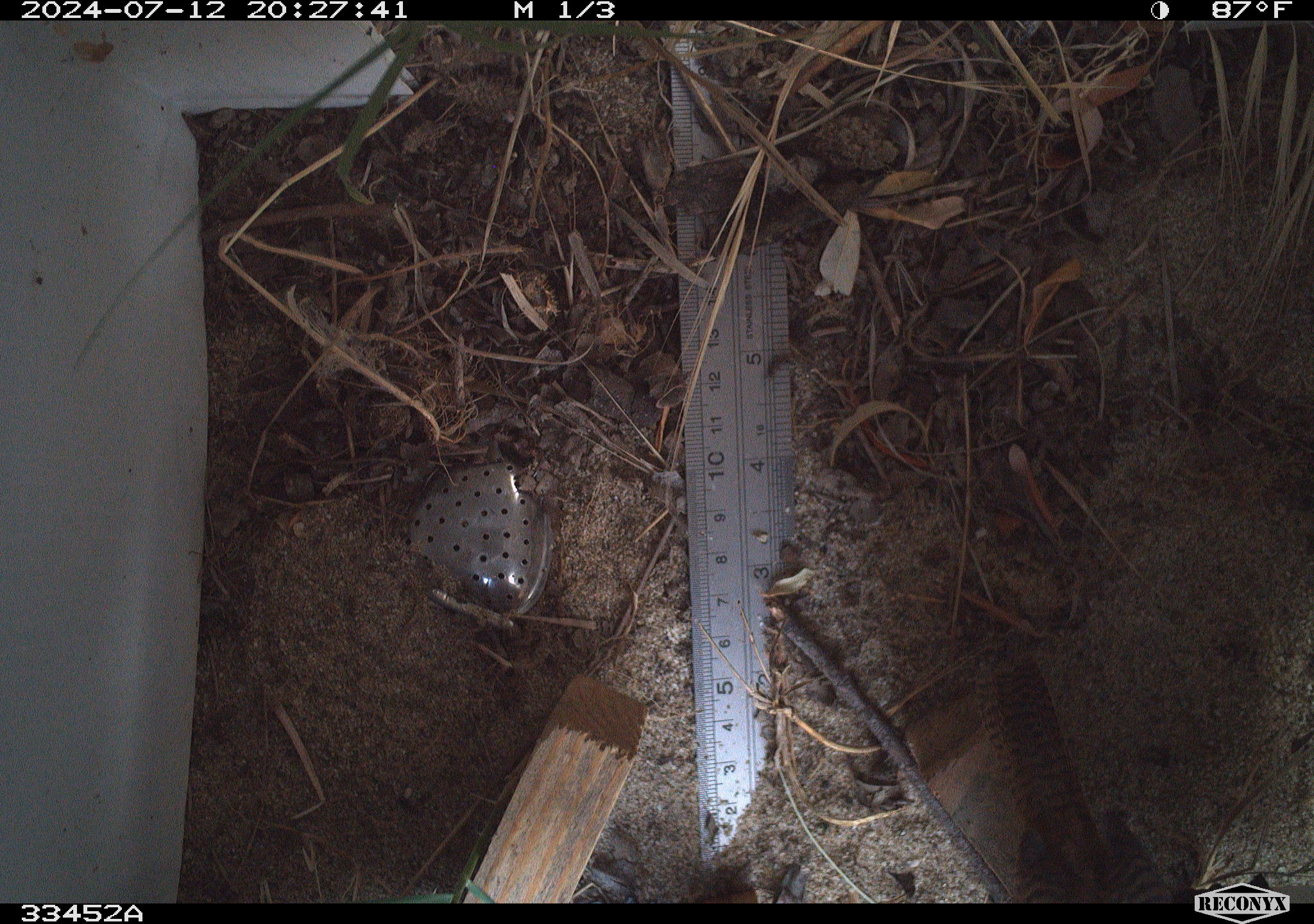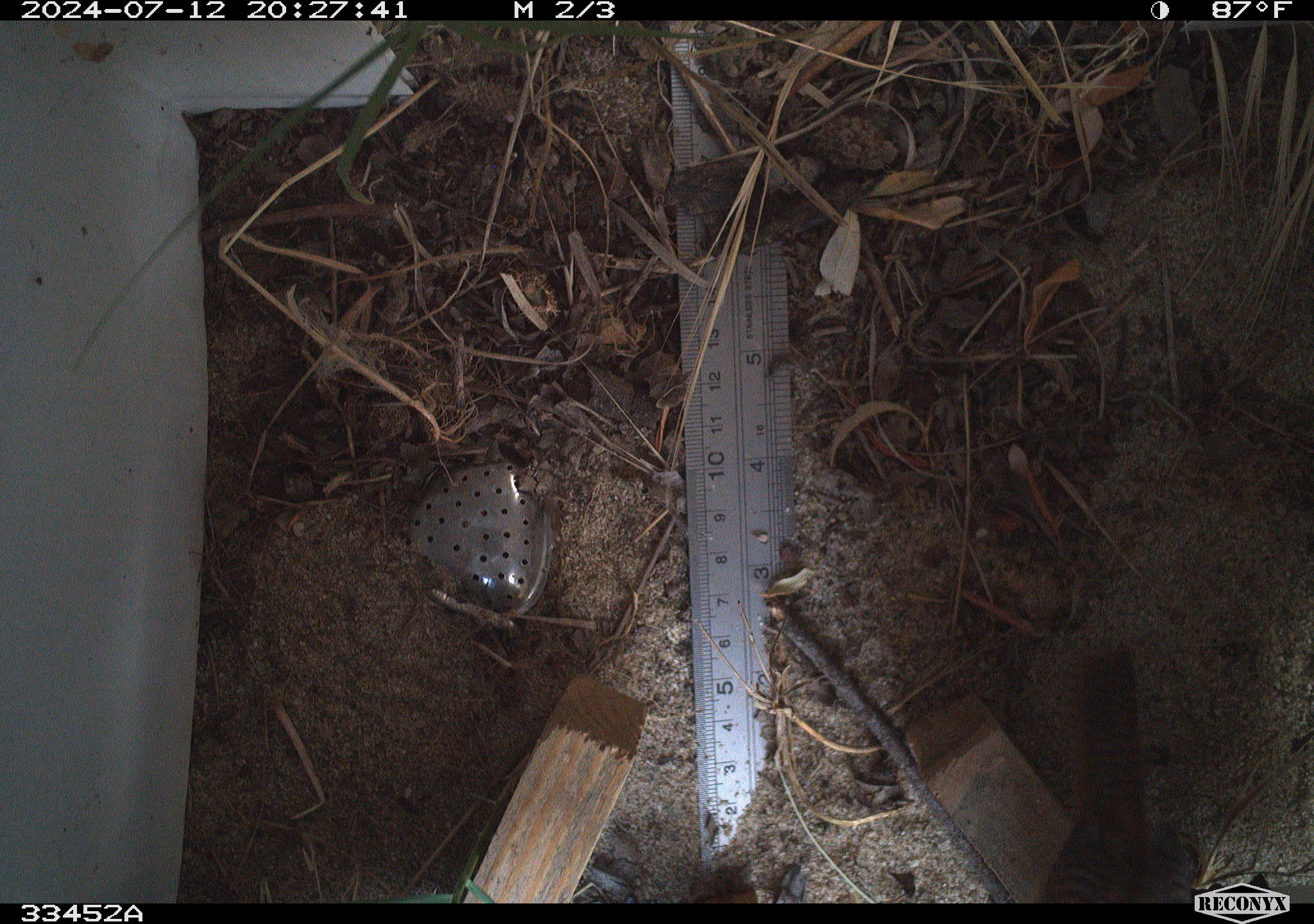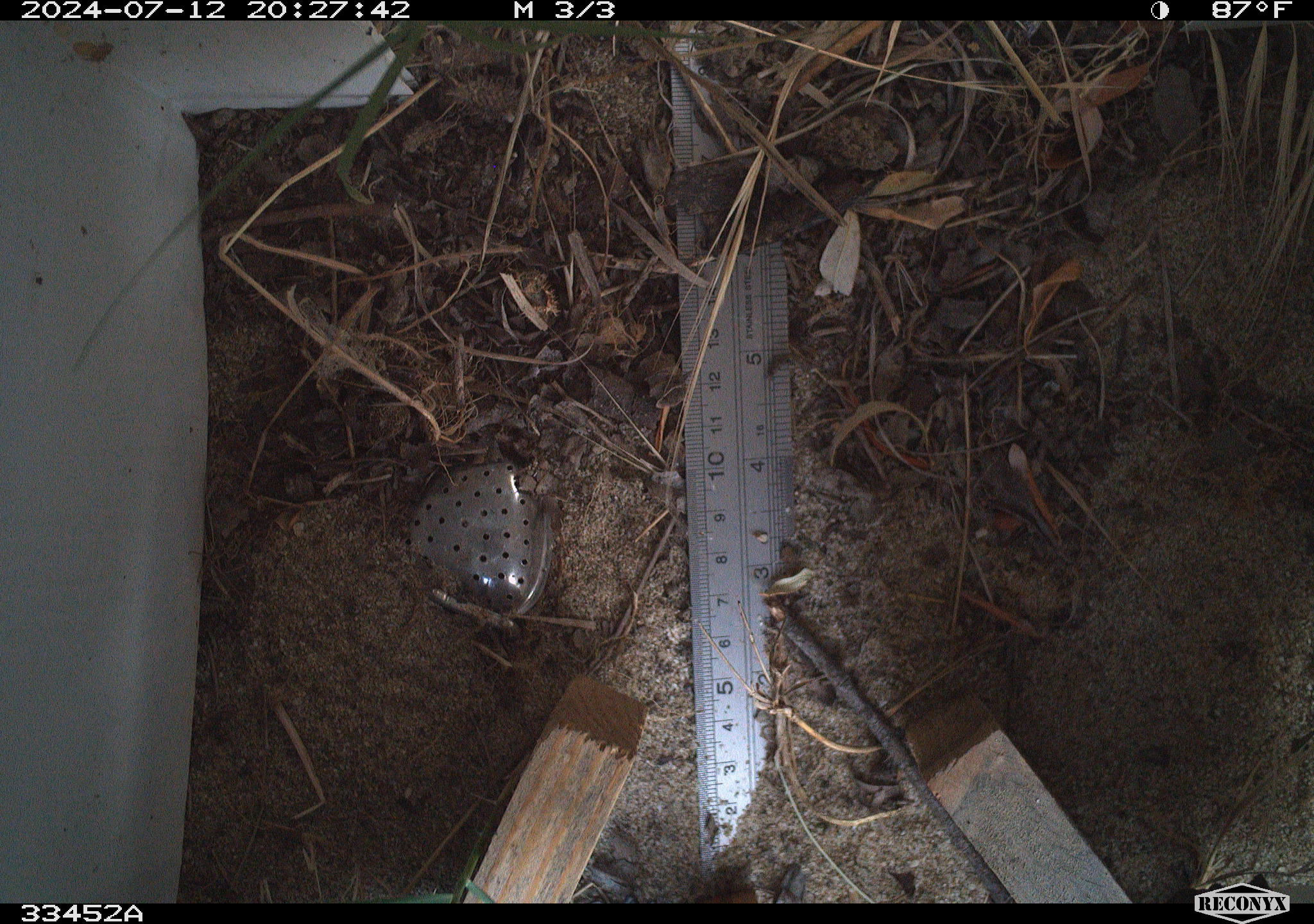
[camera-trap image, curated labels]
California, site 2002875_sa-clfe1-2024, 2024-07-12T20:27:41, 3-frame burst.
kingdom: Animalia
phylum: Chordata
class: Aves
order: Passeriformes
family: Troglodytidae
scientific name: Troglodytidae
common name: wren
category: troglodytidae family